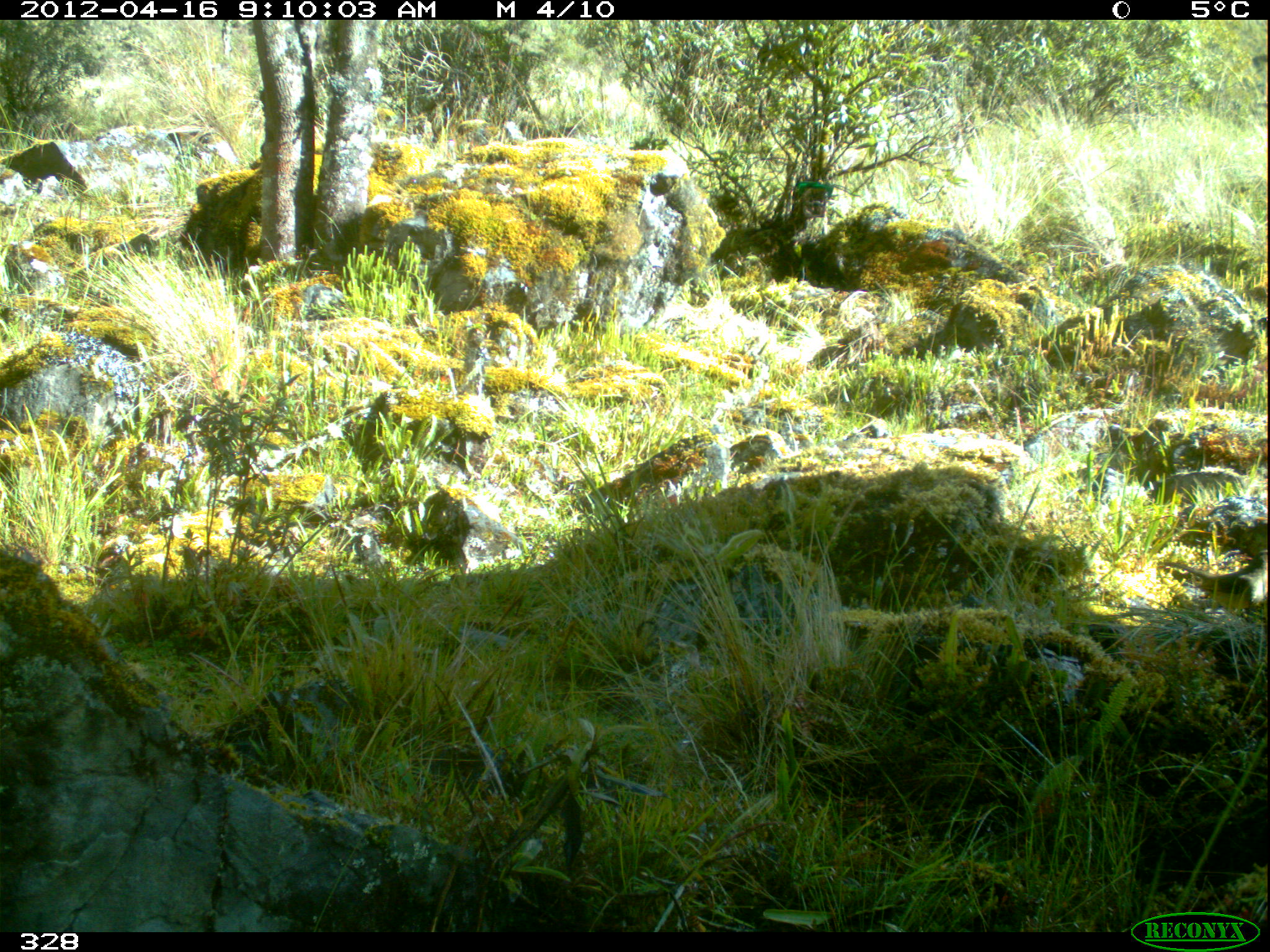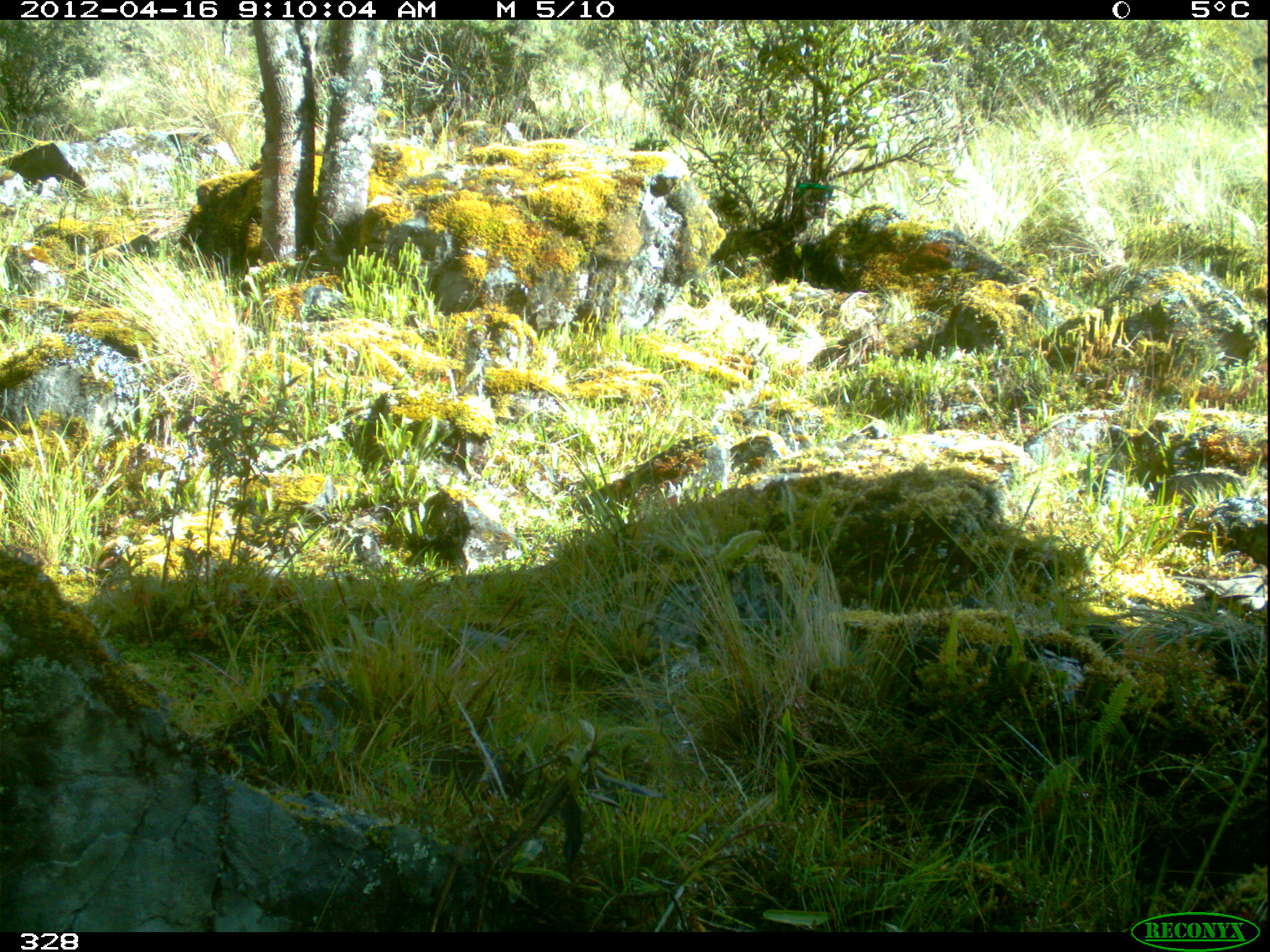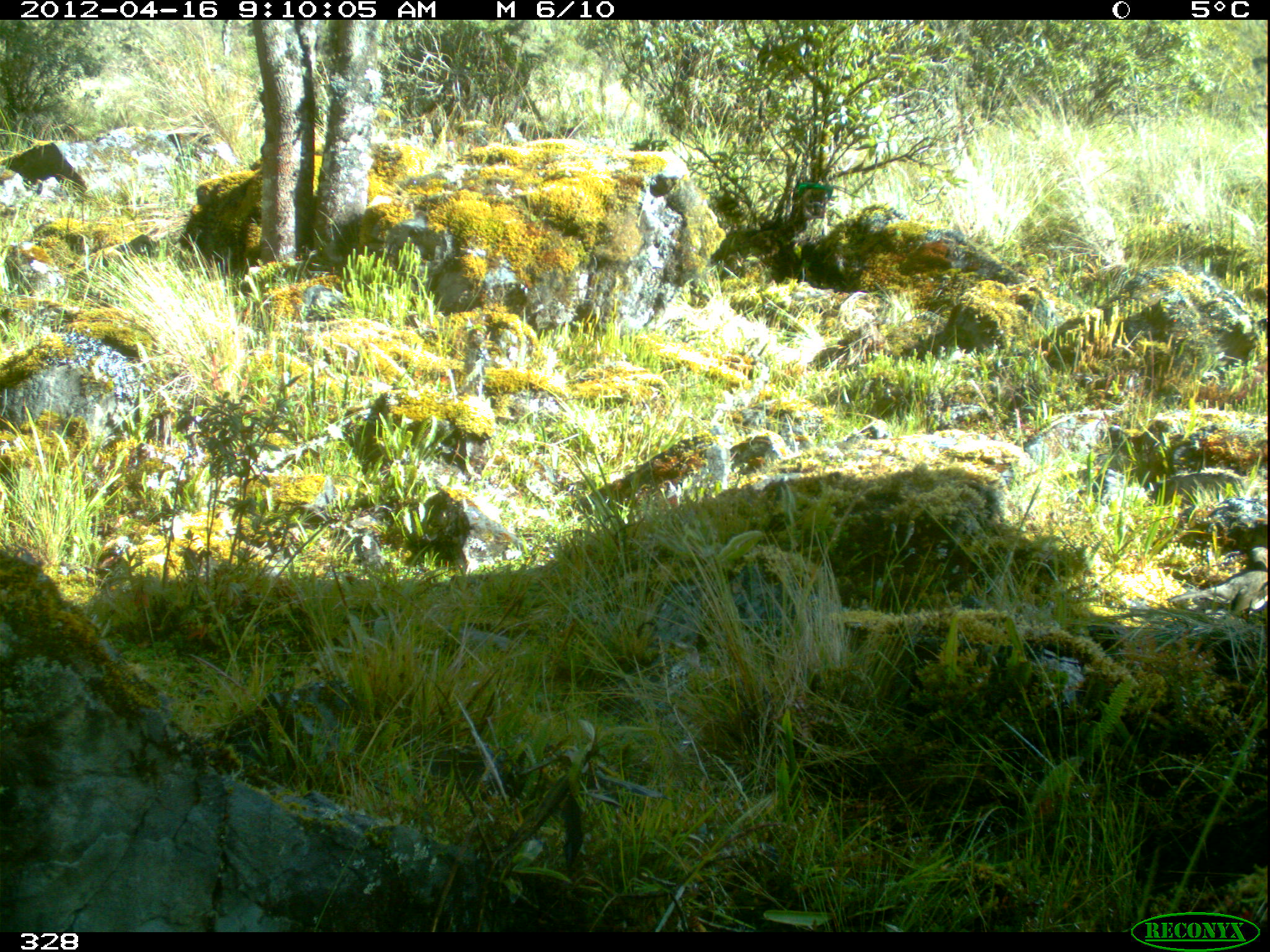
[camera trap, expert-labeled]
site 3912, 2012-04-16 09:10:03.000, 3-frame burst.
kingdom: Animalia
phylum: Chordata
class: Aves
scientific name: Aves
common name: bird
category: unknown bird